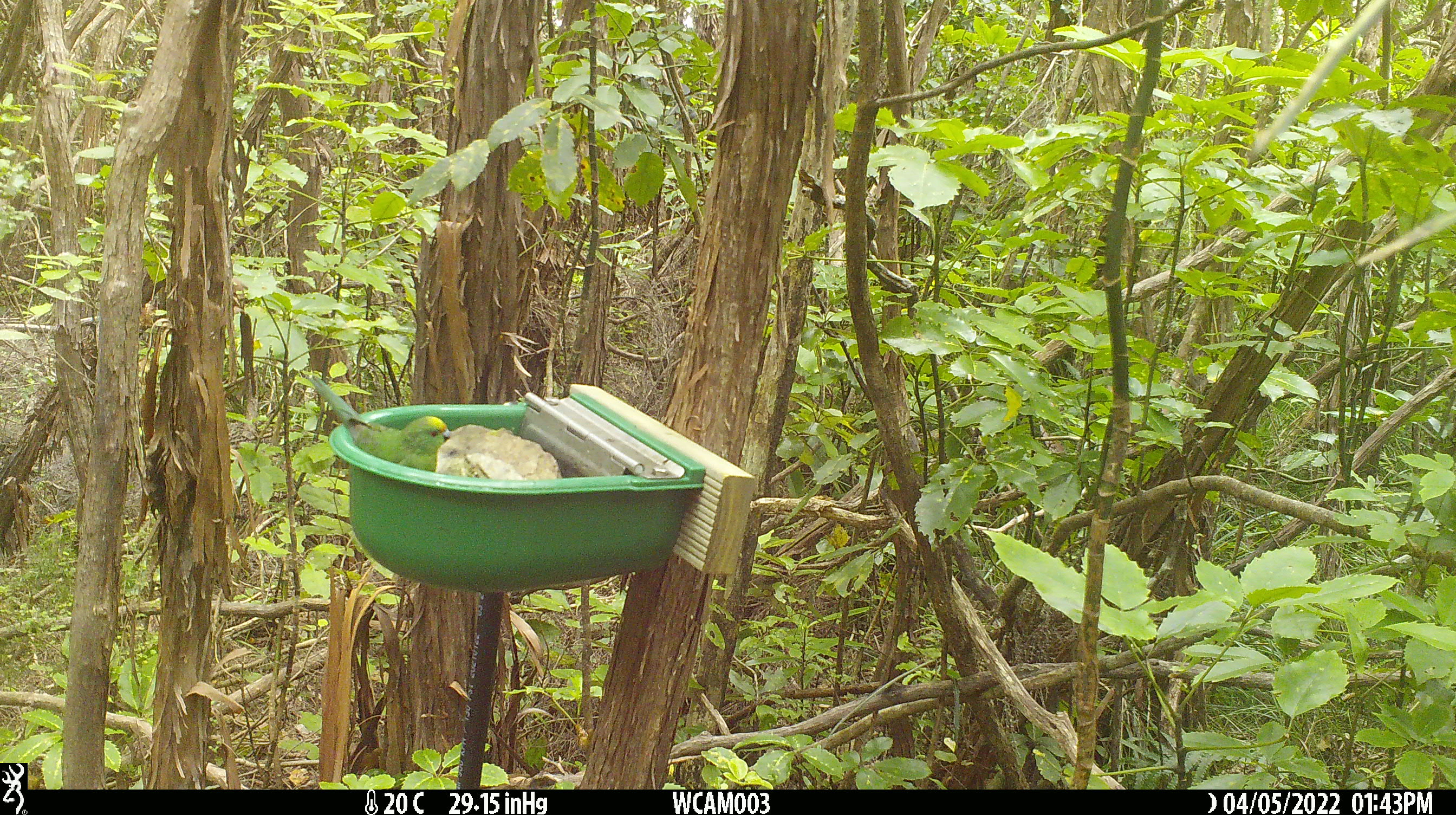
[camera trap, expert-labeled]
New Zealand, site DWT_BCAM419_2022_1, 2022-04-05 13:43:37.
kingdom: Animalia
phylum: Chordata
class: Aves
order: Psittaciformes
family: Psittaculidae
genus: Cyanoramphus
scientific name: Cyanoramphus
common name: parakeet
Parakeet (Cyanoramphus).